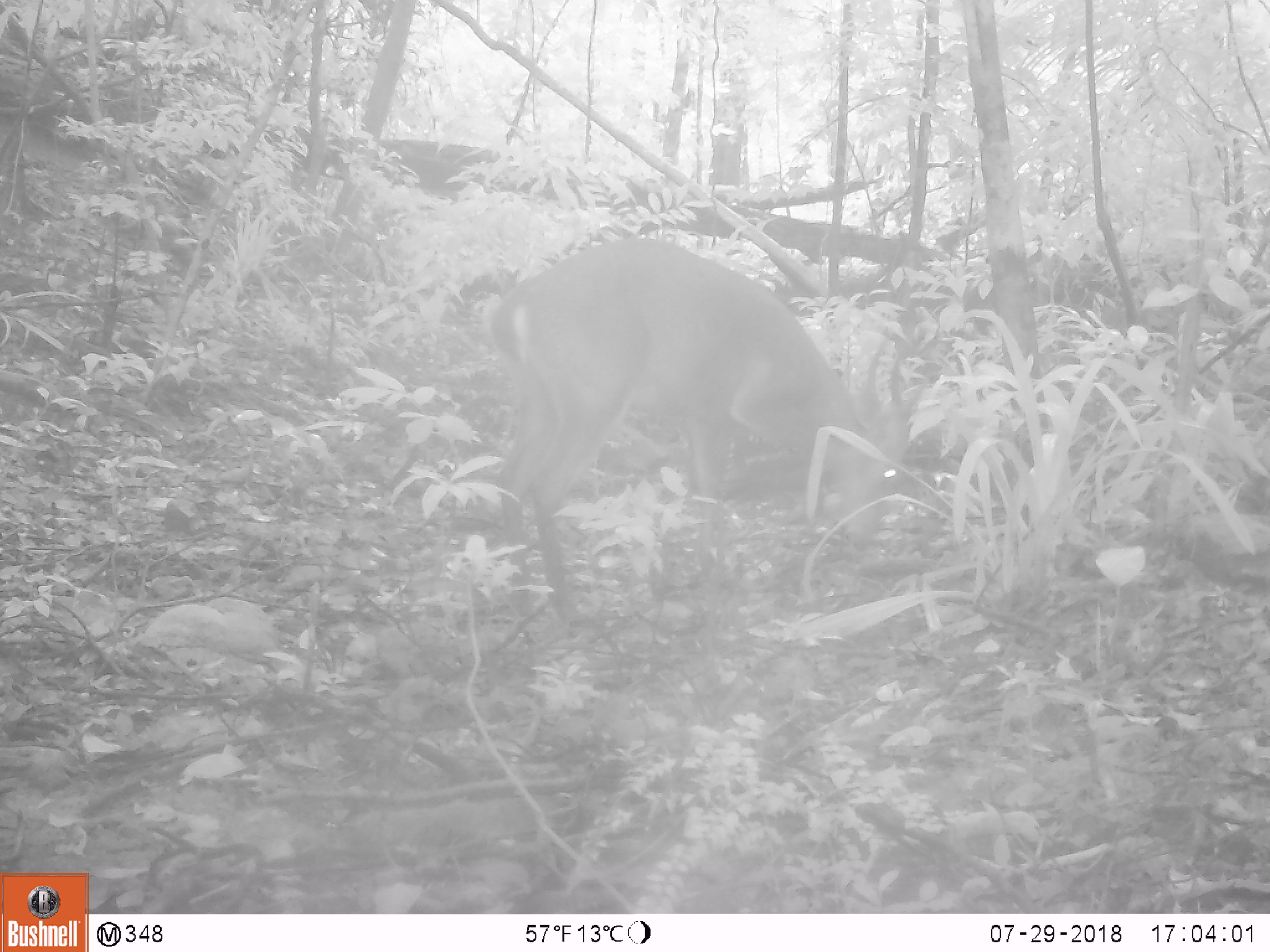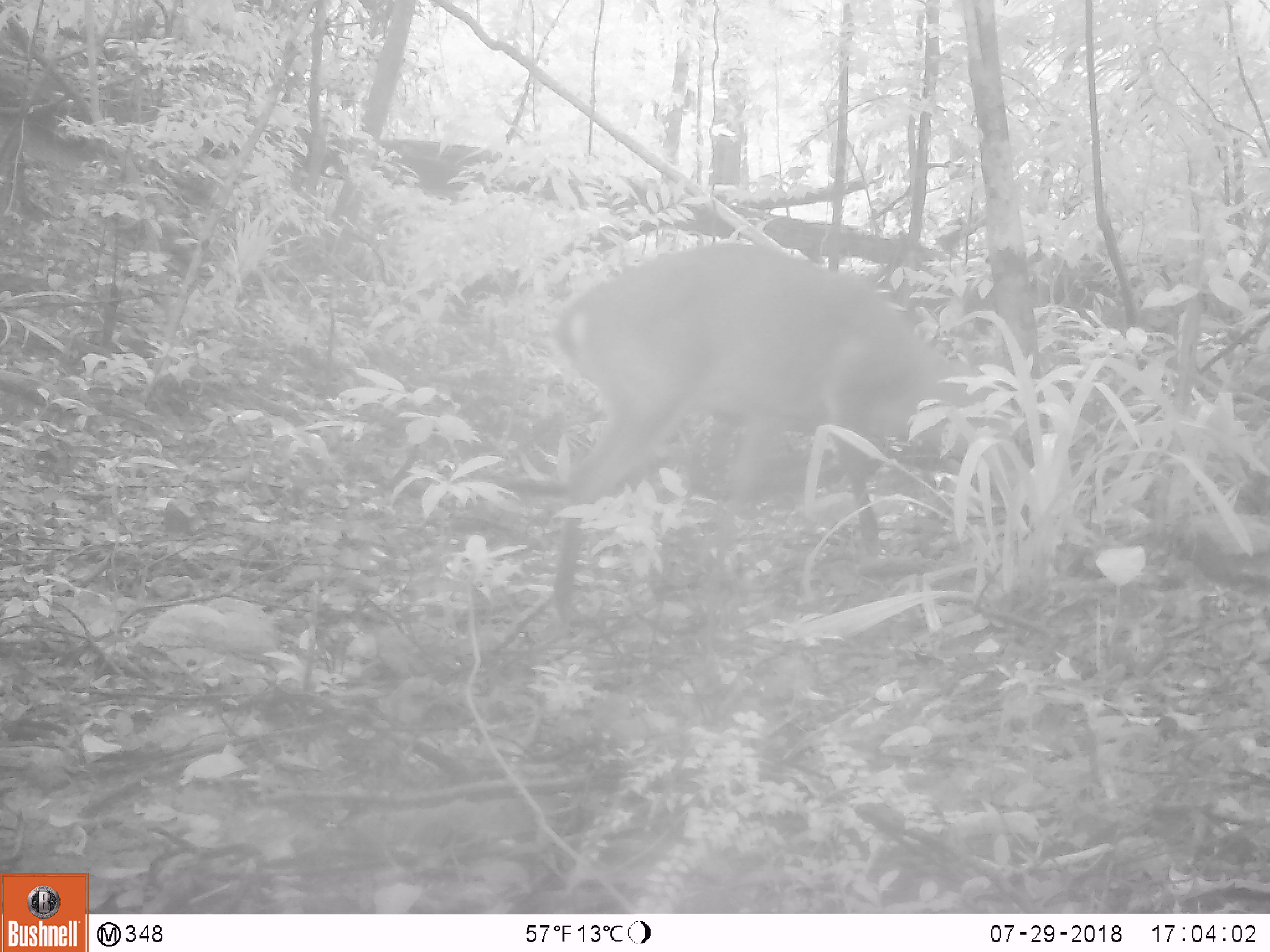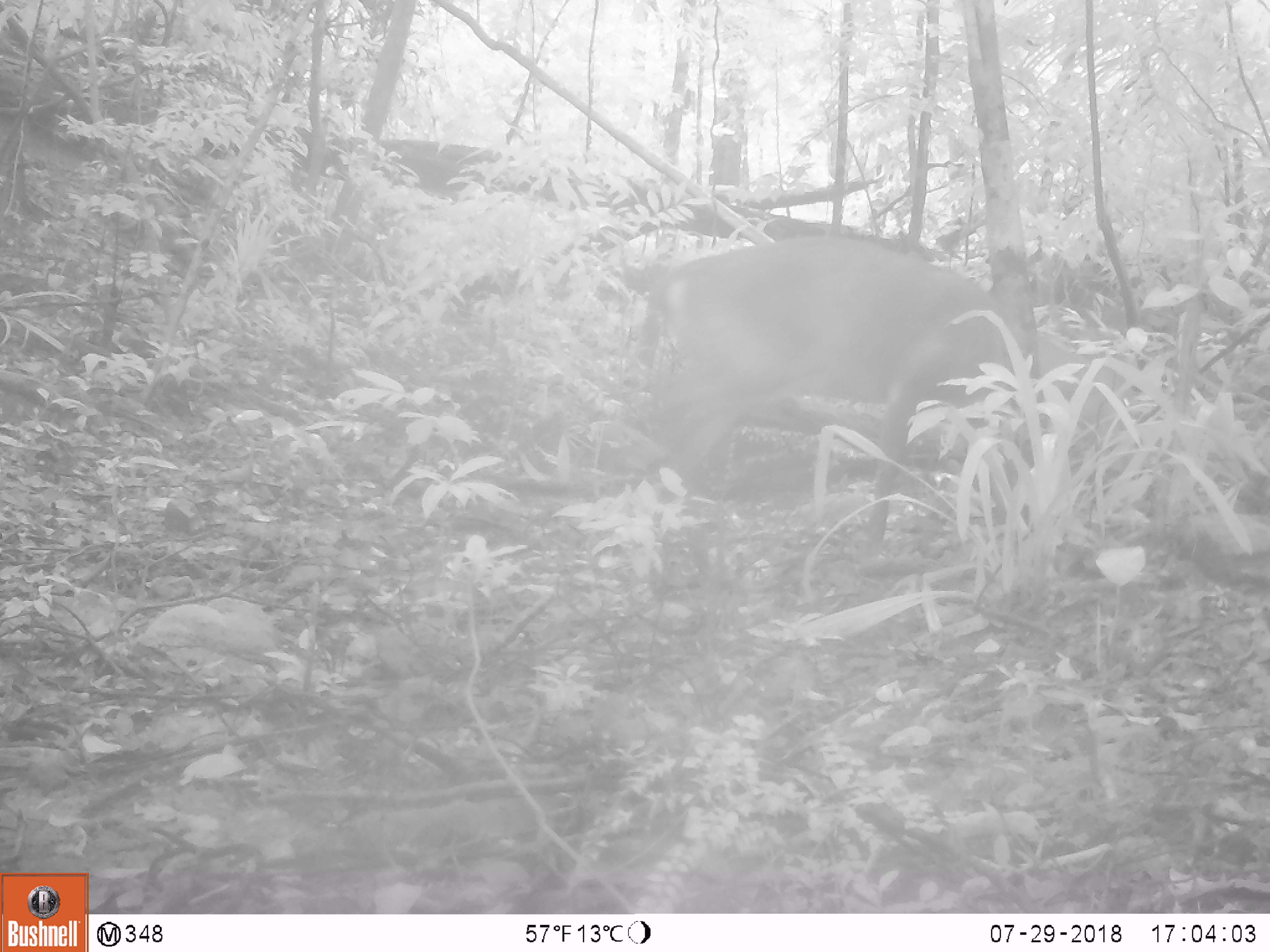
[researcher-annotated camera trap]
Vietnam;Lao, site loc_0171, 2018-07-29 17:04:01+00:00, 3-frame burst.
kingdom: Animalia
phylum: Chordata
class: Mammalia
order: Artiodactyla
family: Cervidae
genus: Muntiacus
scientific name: Muntiacus vuquangensis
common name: large-antlered muntjac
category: large antlered muntjac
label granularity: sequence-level